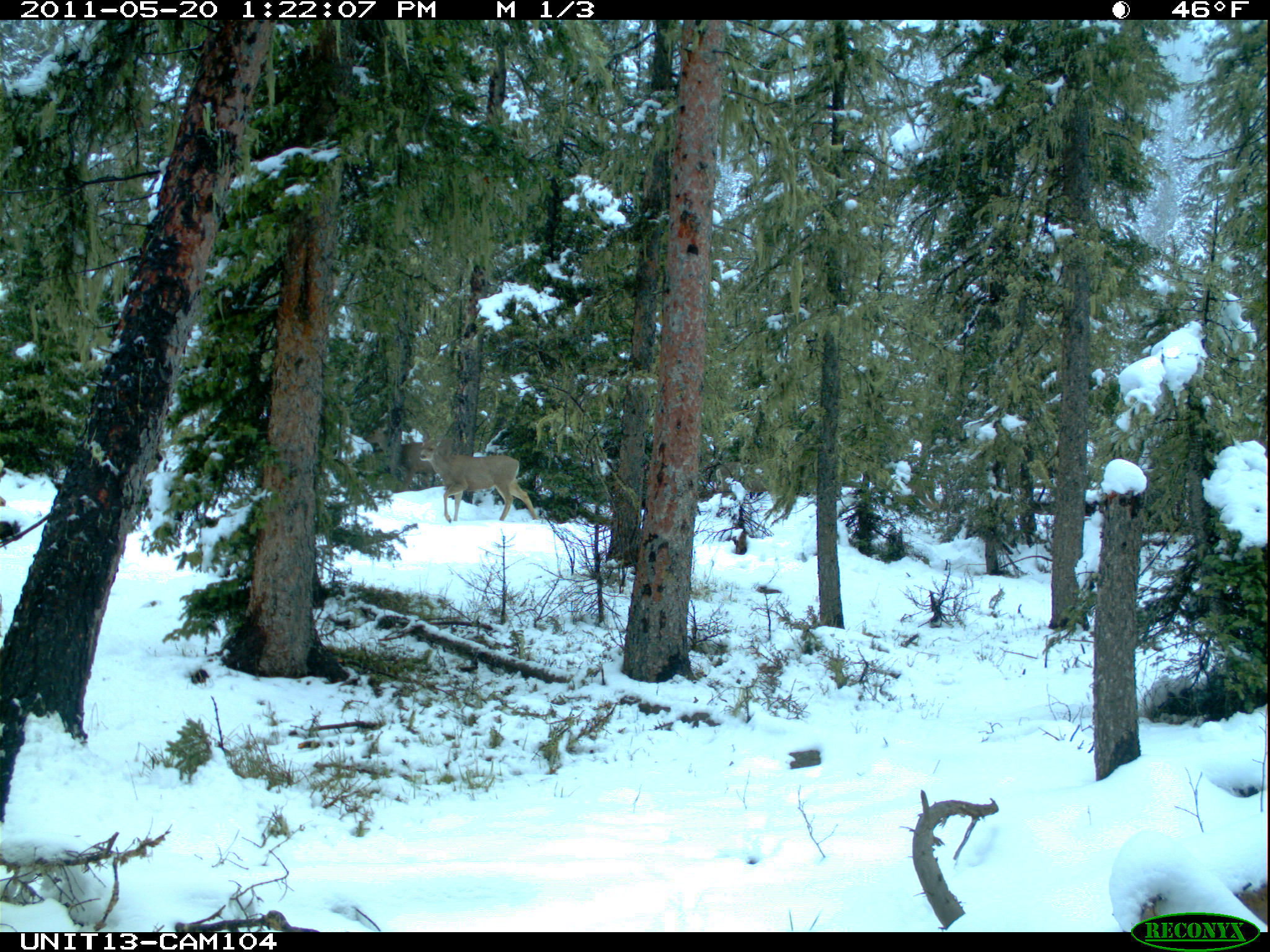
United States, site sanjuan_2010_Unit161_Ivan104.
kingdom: Animalia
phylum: Chordata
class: Mammalia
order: Artiodactyla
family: Cervidae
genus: Odocoileus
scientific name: Odocoileus hemionus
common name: mule deer